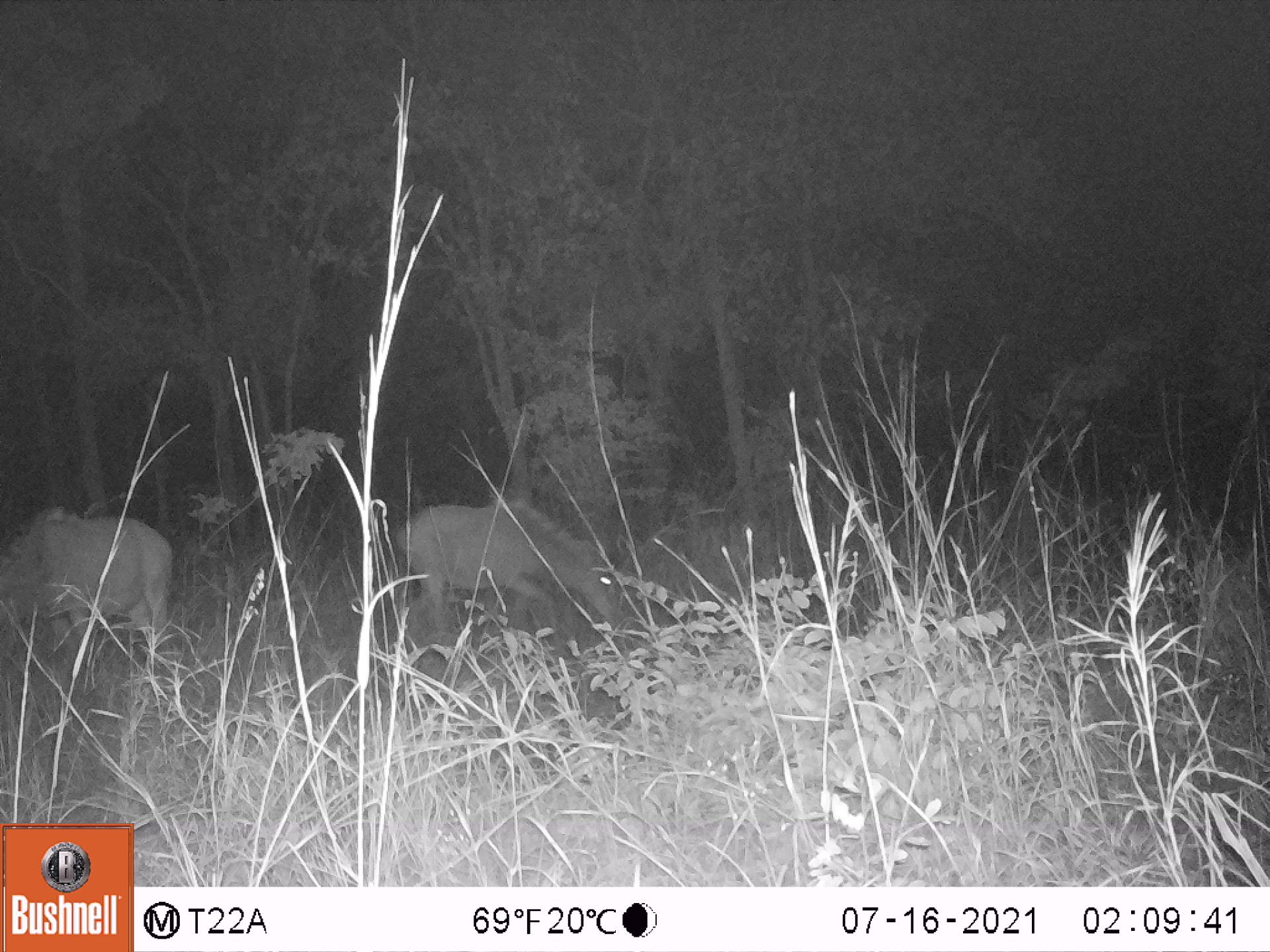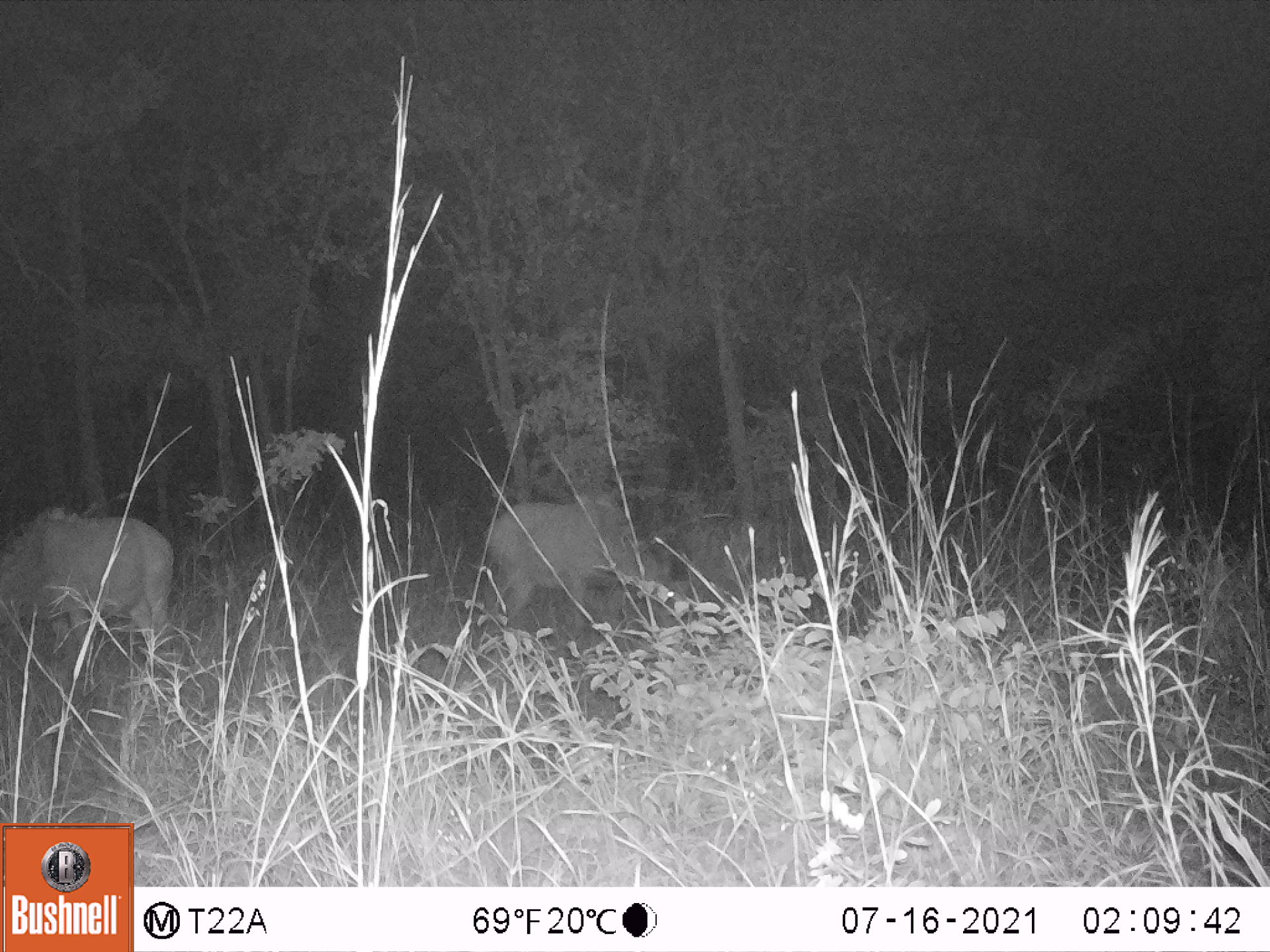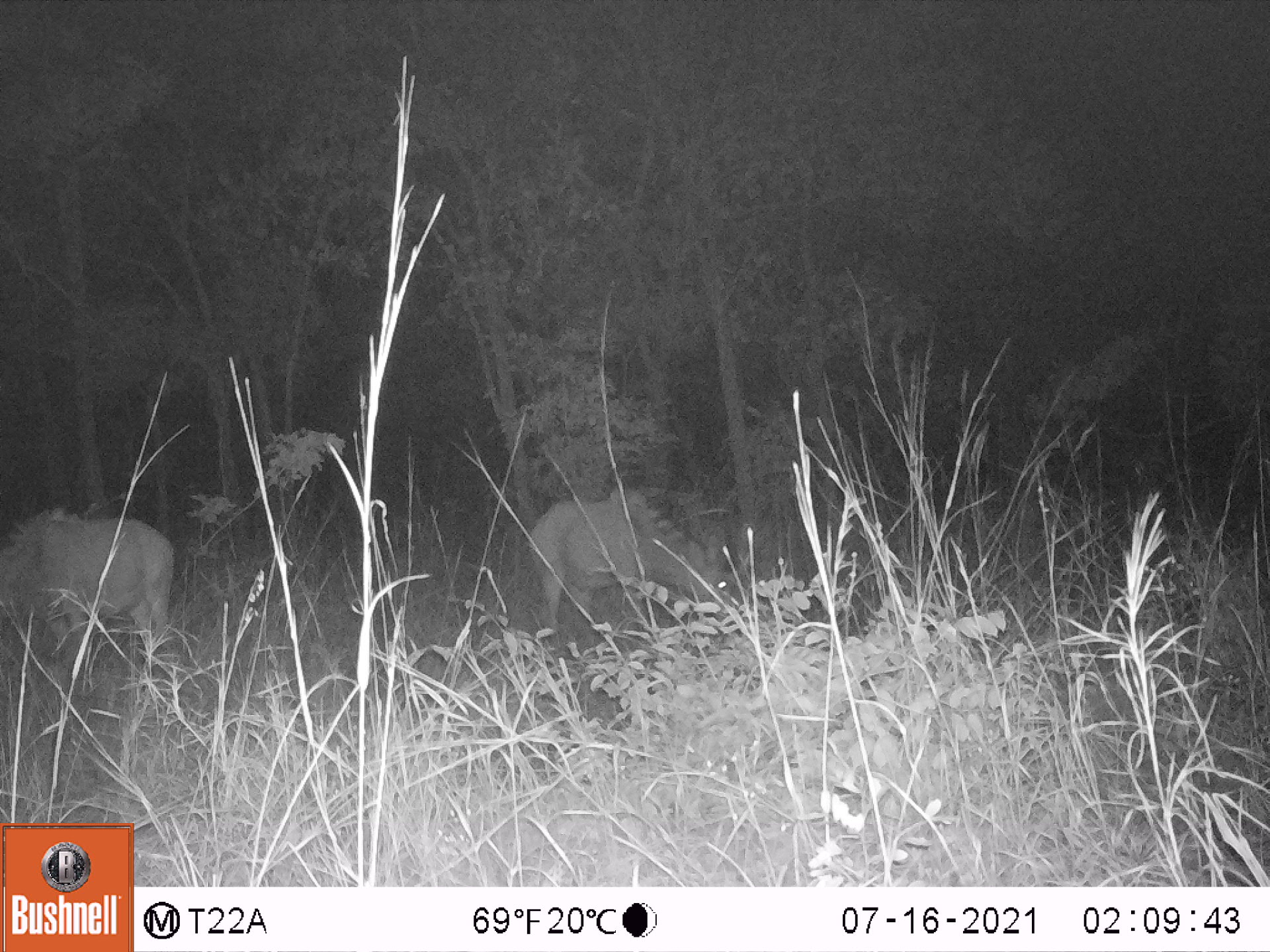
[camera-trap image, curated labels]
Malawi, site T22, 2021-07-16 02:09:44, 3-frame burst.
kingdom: Animalia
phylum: Chordata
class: Mammalia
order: Artiodactyla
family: Bovidae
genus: Hippotragus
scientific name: Hippotragus niger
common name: sable antelope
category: sable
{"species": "sable (sable antelope) (Hippotragus niger)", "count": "2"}